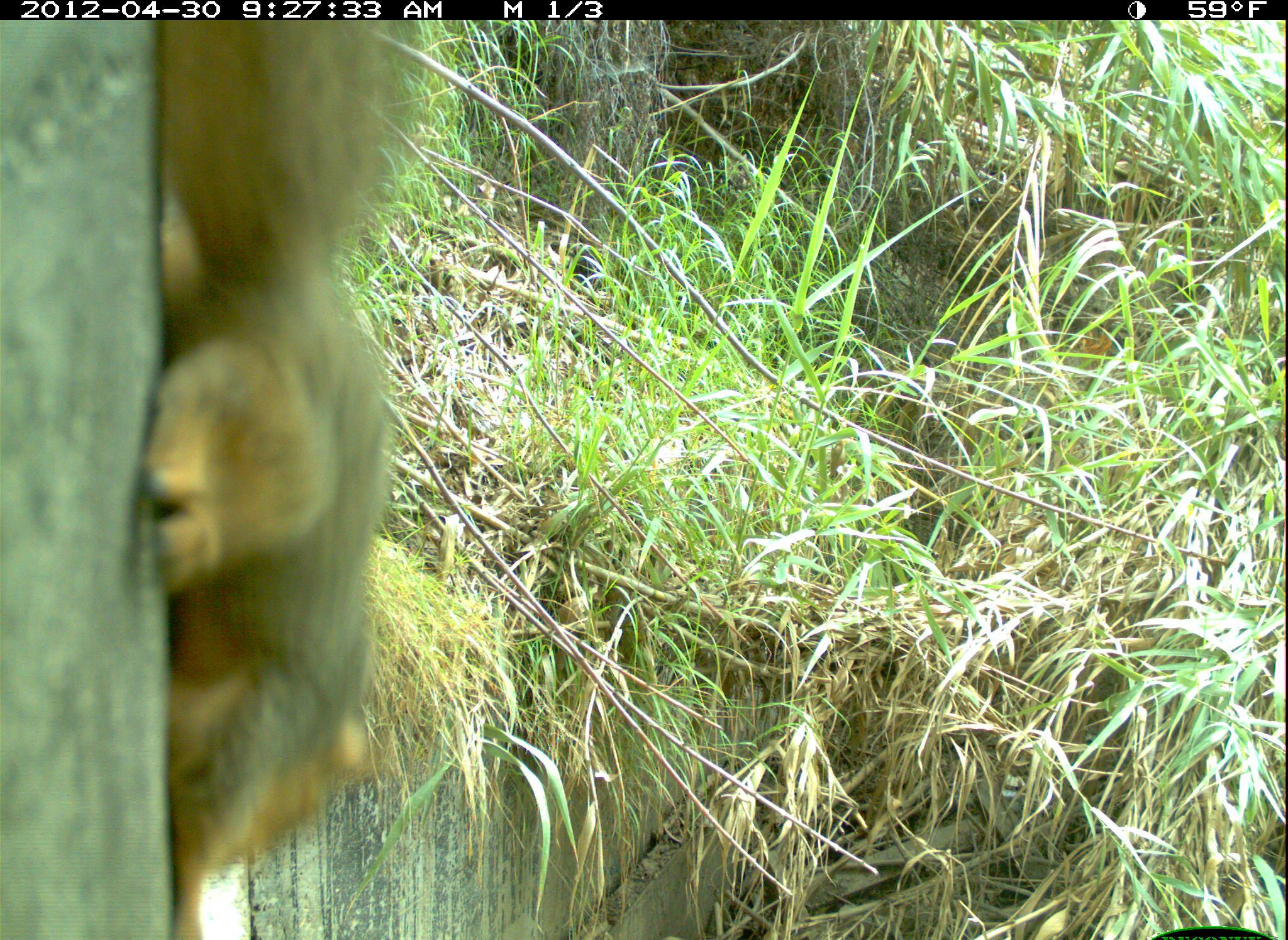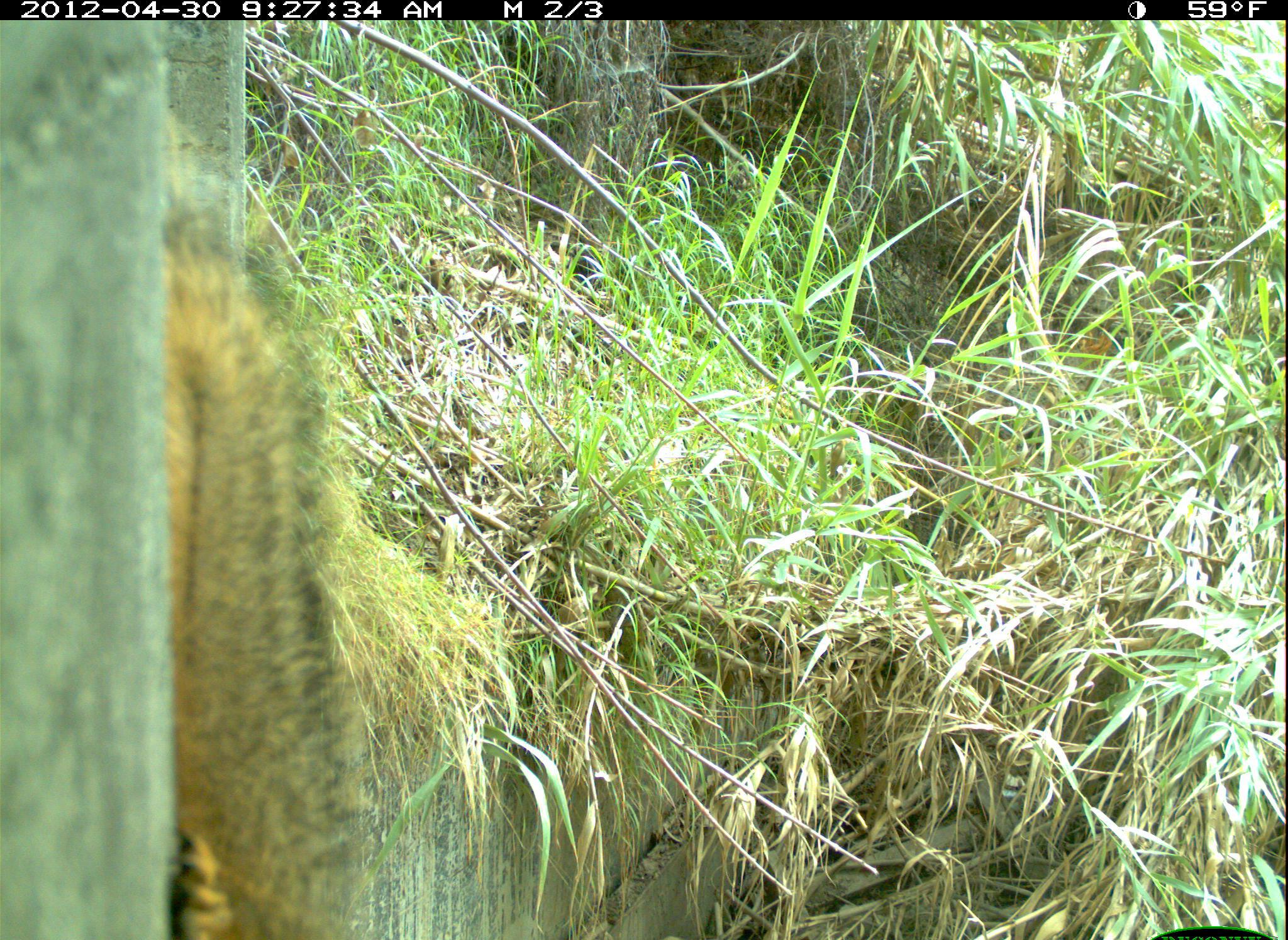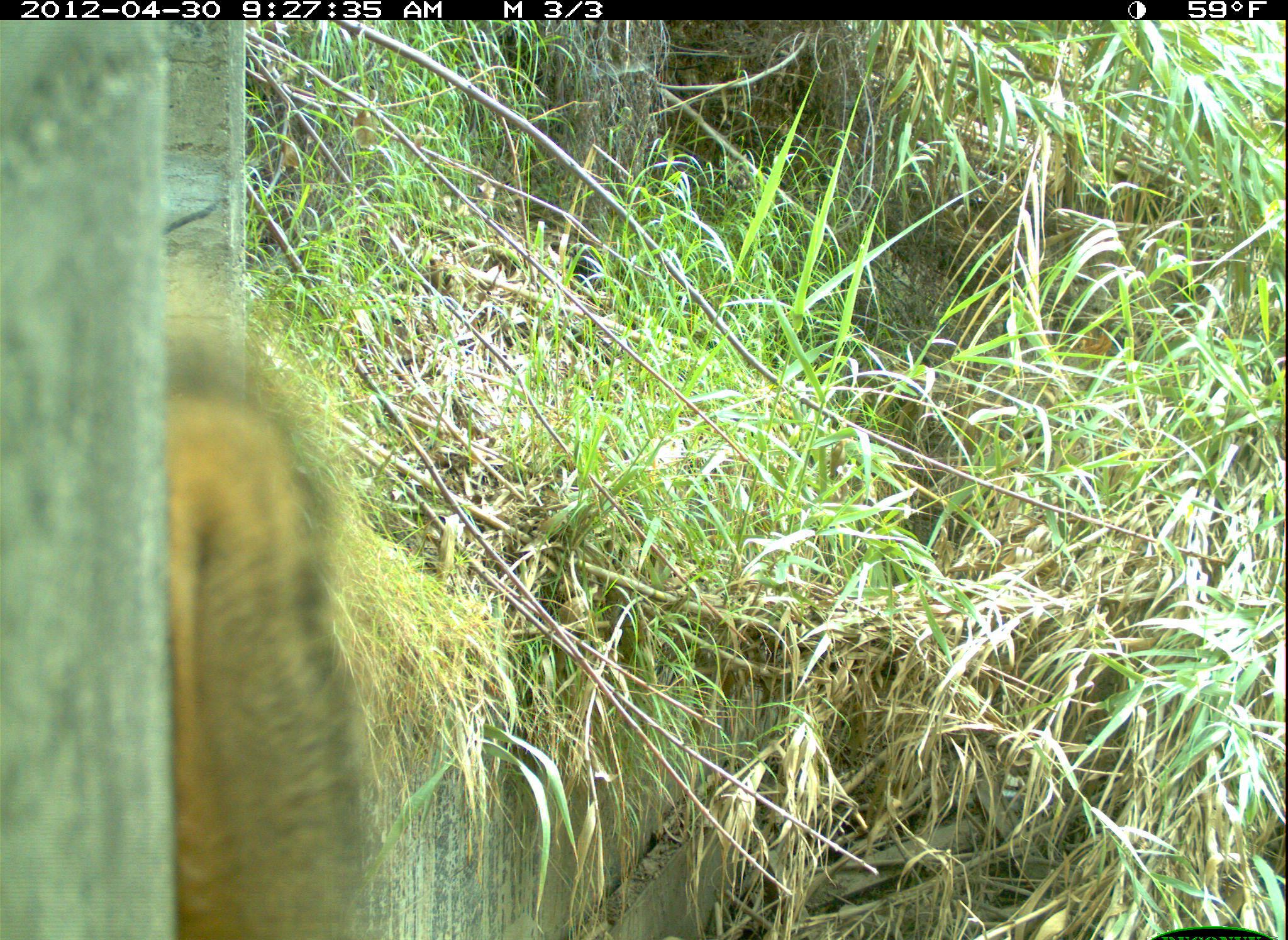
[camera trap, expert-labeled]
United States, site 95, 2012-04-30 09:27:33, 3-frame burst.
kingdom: Animalia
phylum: Chordata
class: Mammalia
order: Rodentia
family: Sciuridae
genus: Sciurus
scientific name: Sciurus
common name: squirrel